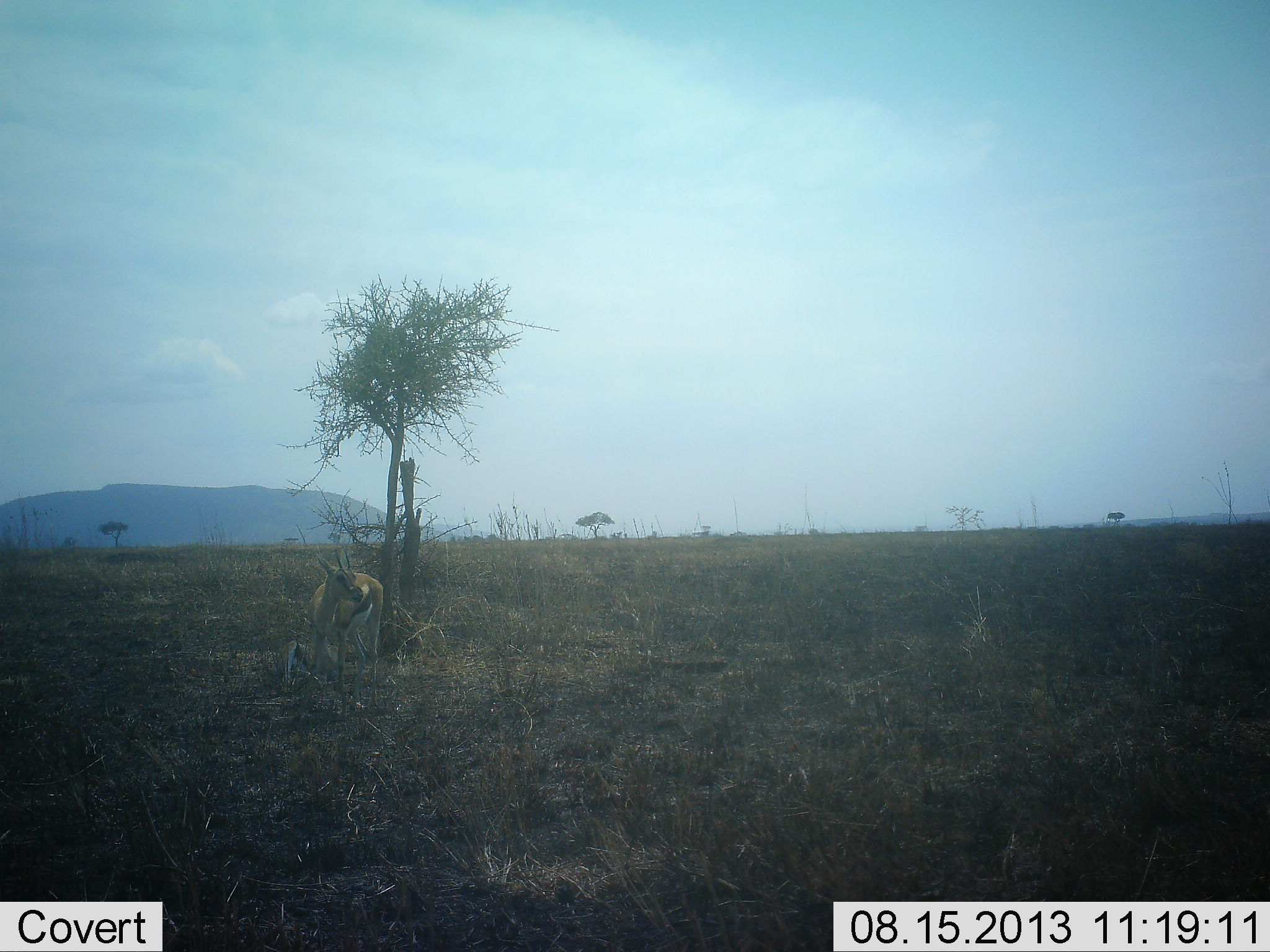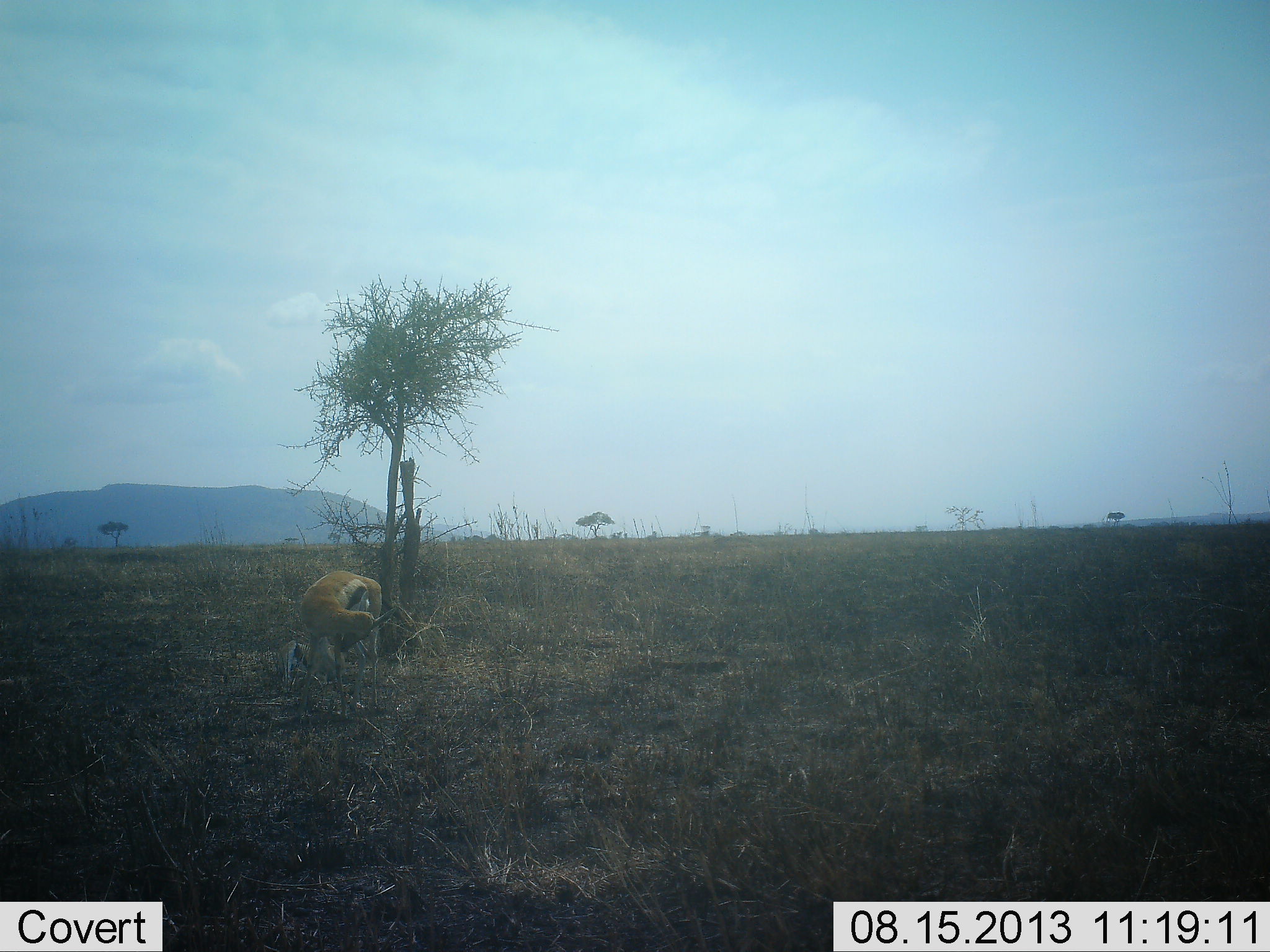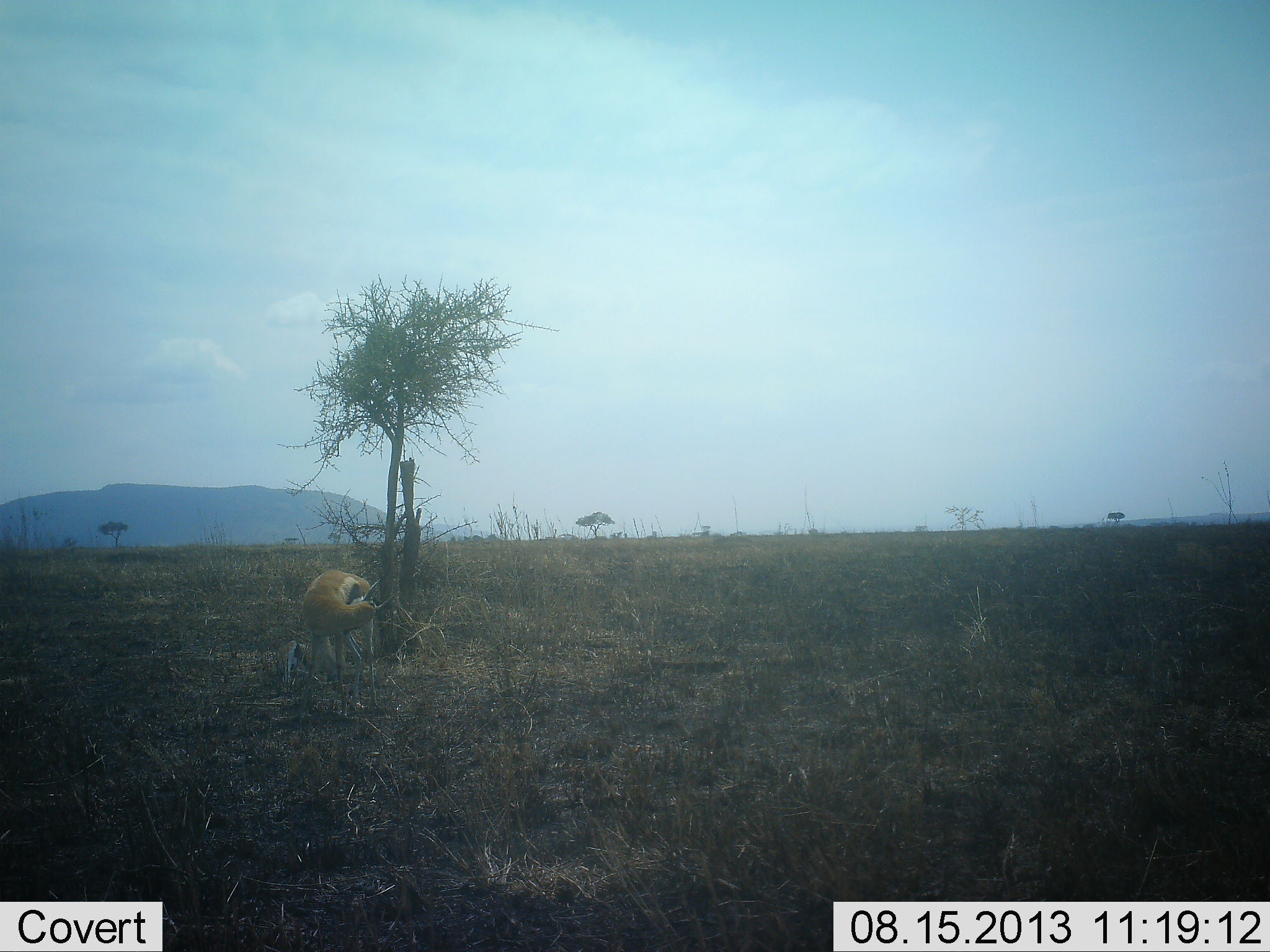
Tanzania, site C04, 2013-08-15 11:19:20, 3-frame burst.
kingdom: Animalia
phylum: Chordata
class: Mammalia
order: Artiodactyla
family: Bovidae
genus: Eudorcas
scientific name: Eudorcas thomsonii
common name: thomson's gazelle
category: gazellethomsons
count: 1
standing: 80%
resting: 0%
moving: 20%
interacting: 20%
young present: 0%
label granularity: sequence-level